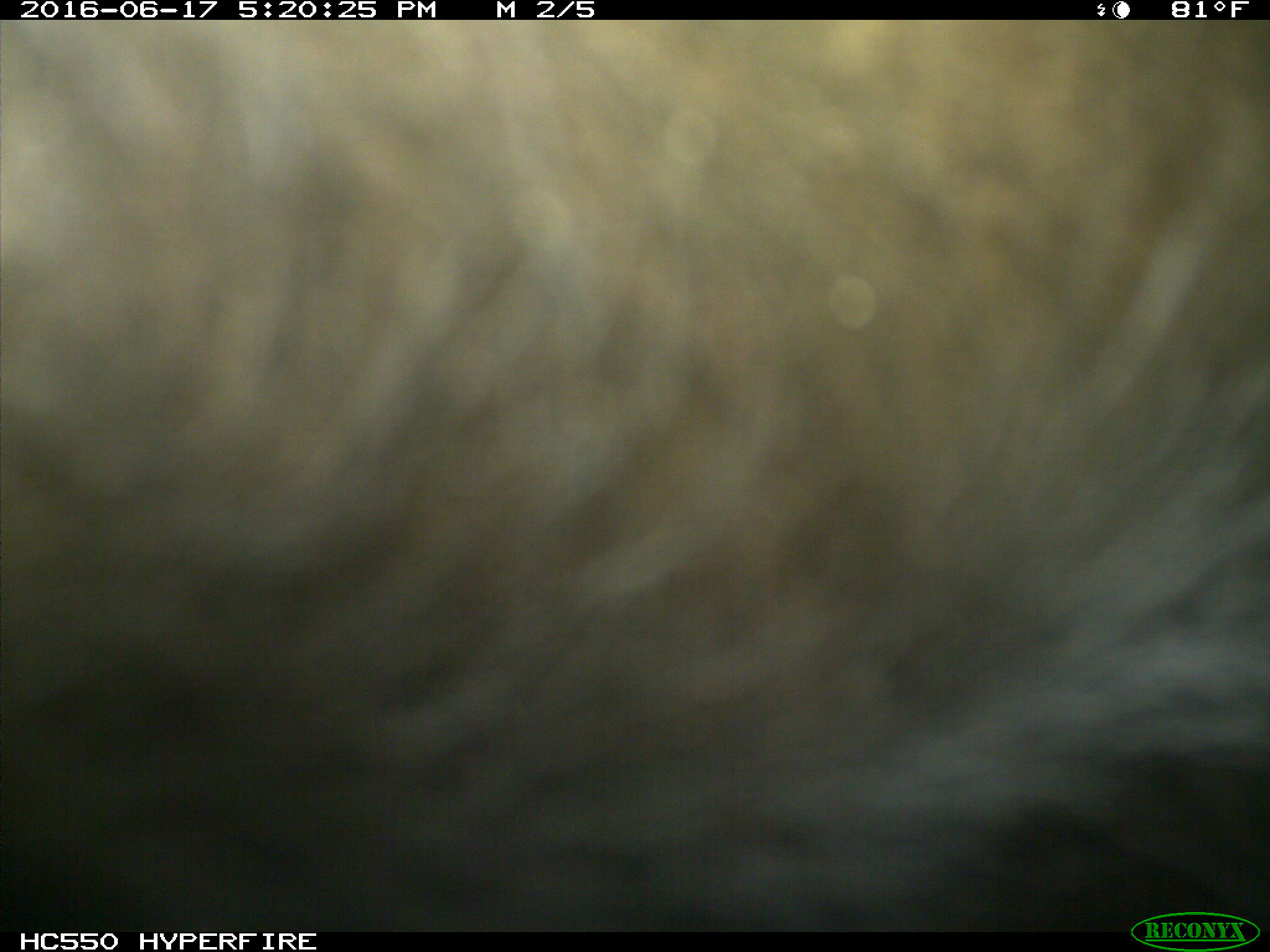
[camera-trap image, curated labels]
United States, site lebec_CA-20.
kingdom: Animalia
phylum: Chordata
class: Mammalia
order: Artiodactyla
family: Bovidae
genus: Bos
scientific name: Bos taurus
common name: domestic cow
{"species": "Bos taurus (domestic cow)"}